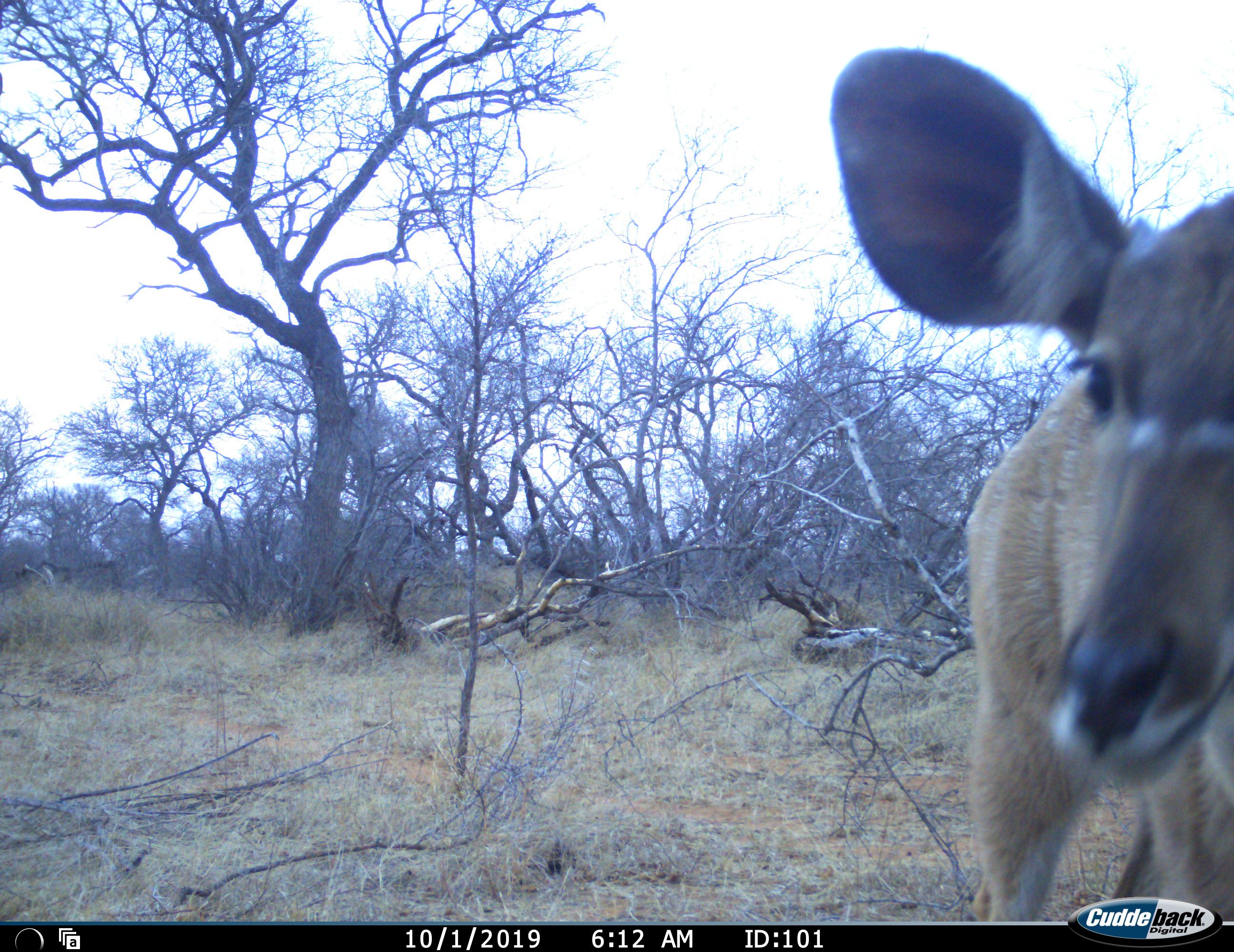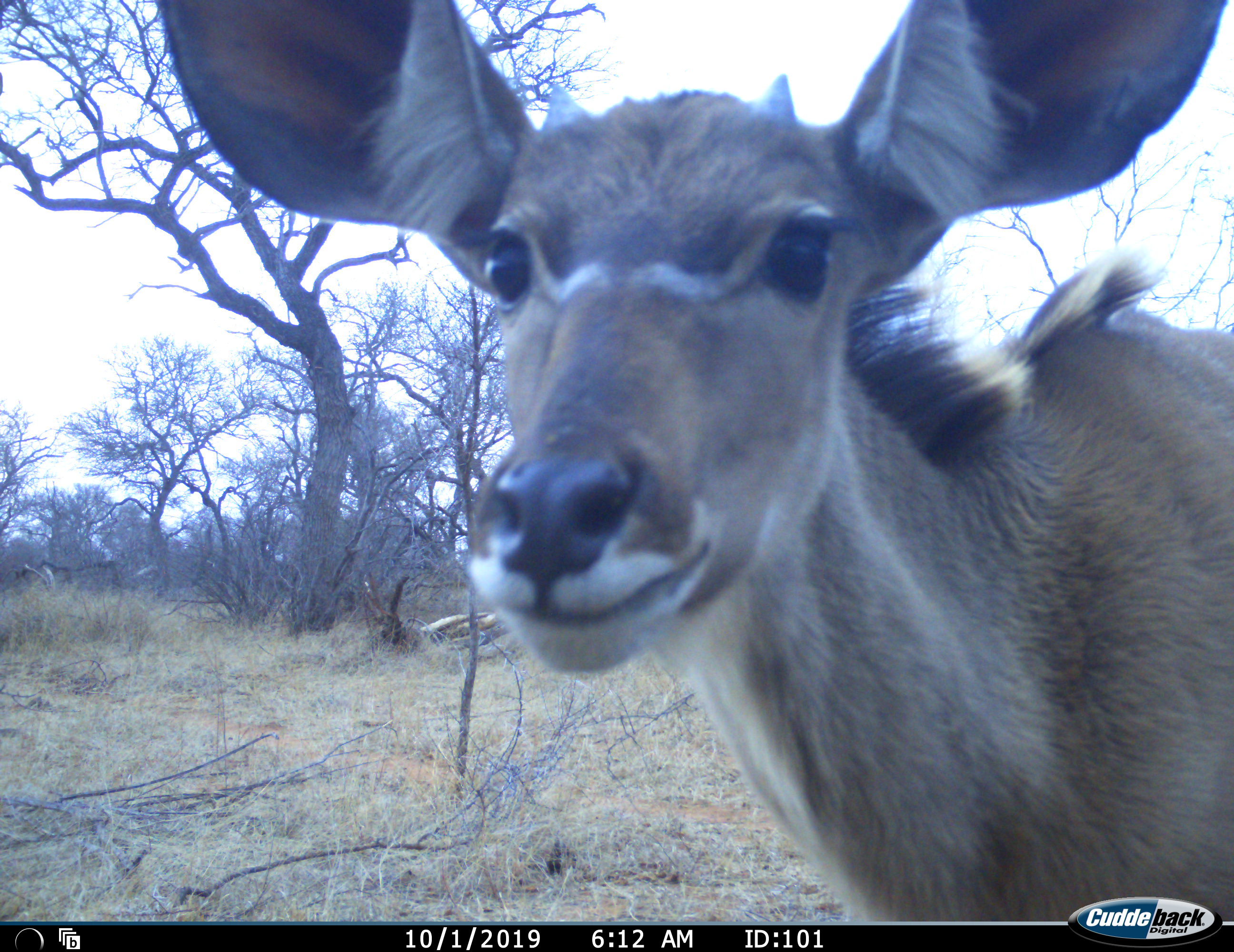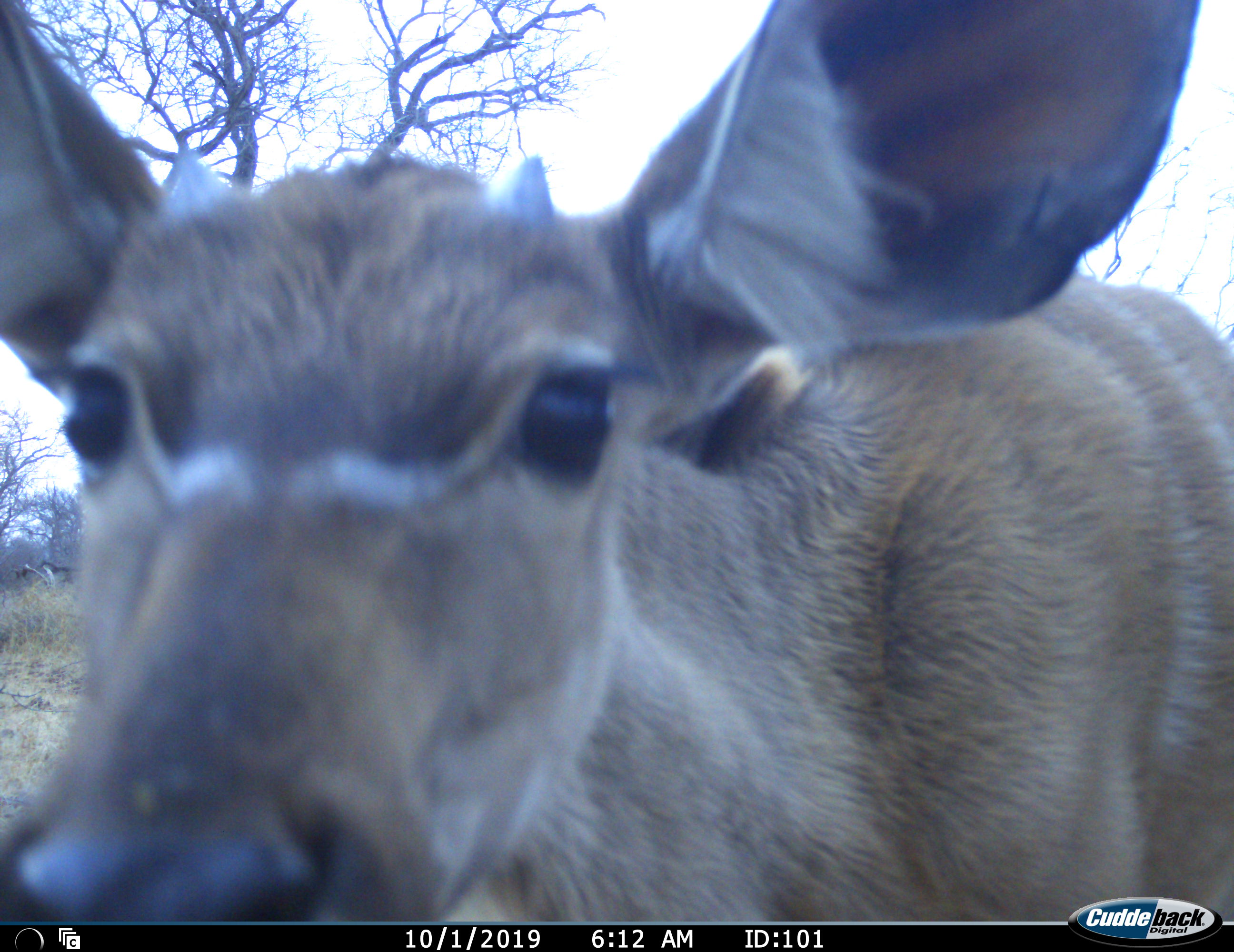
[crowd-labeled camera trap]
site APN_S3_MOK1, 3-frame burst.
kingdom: Animalia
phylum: Chordata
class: Mammalia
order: Artiodactyla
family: Bovidae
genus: Tragelaphus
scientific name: Tragelaphus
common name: kudu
Kudu (Tragelaphus), count 1. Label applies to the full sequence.